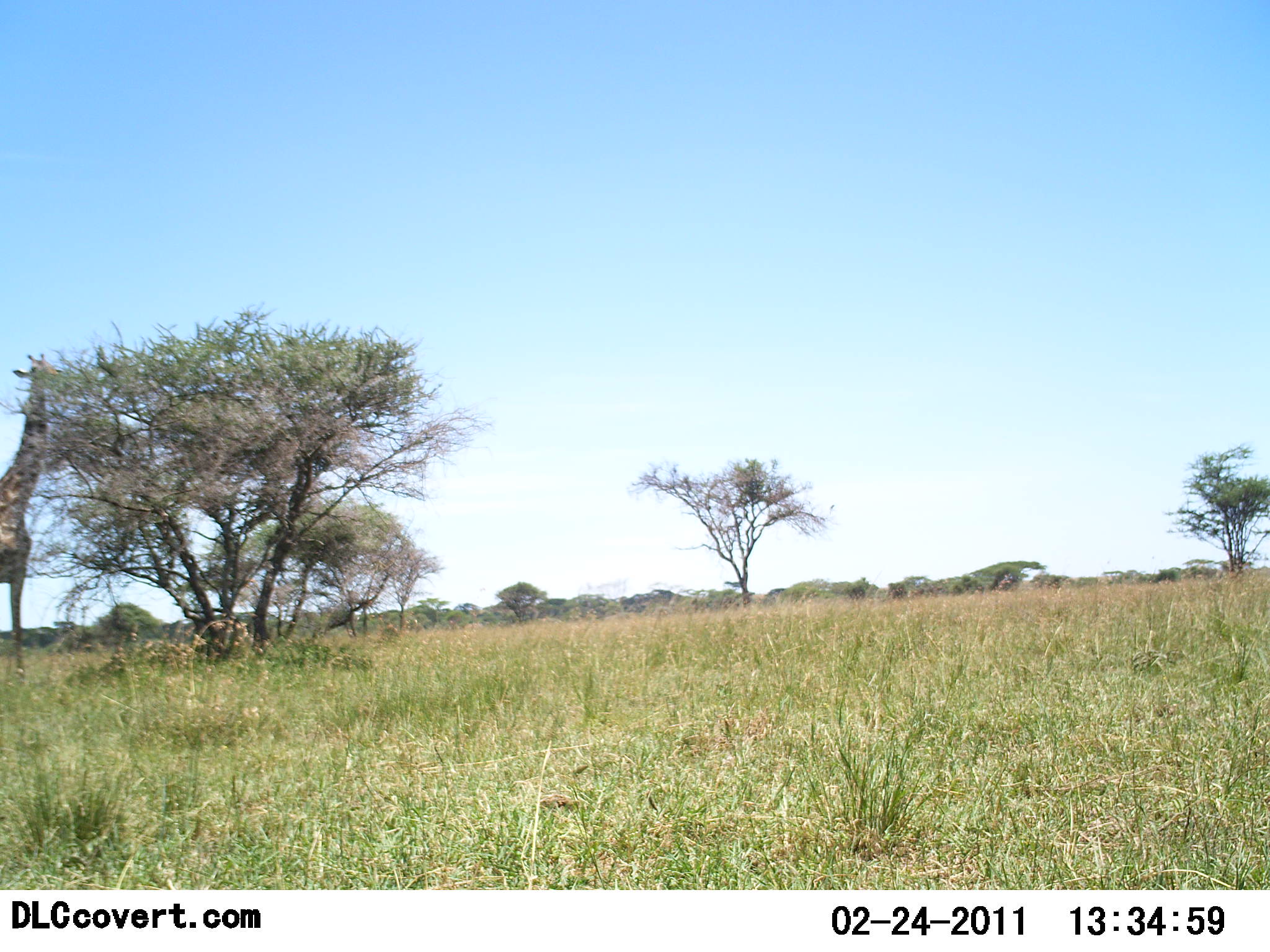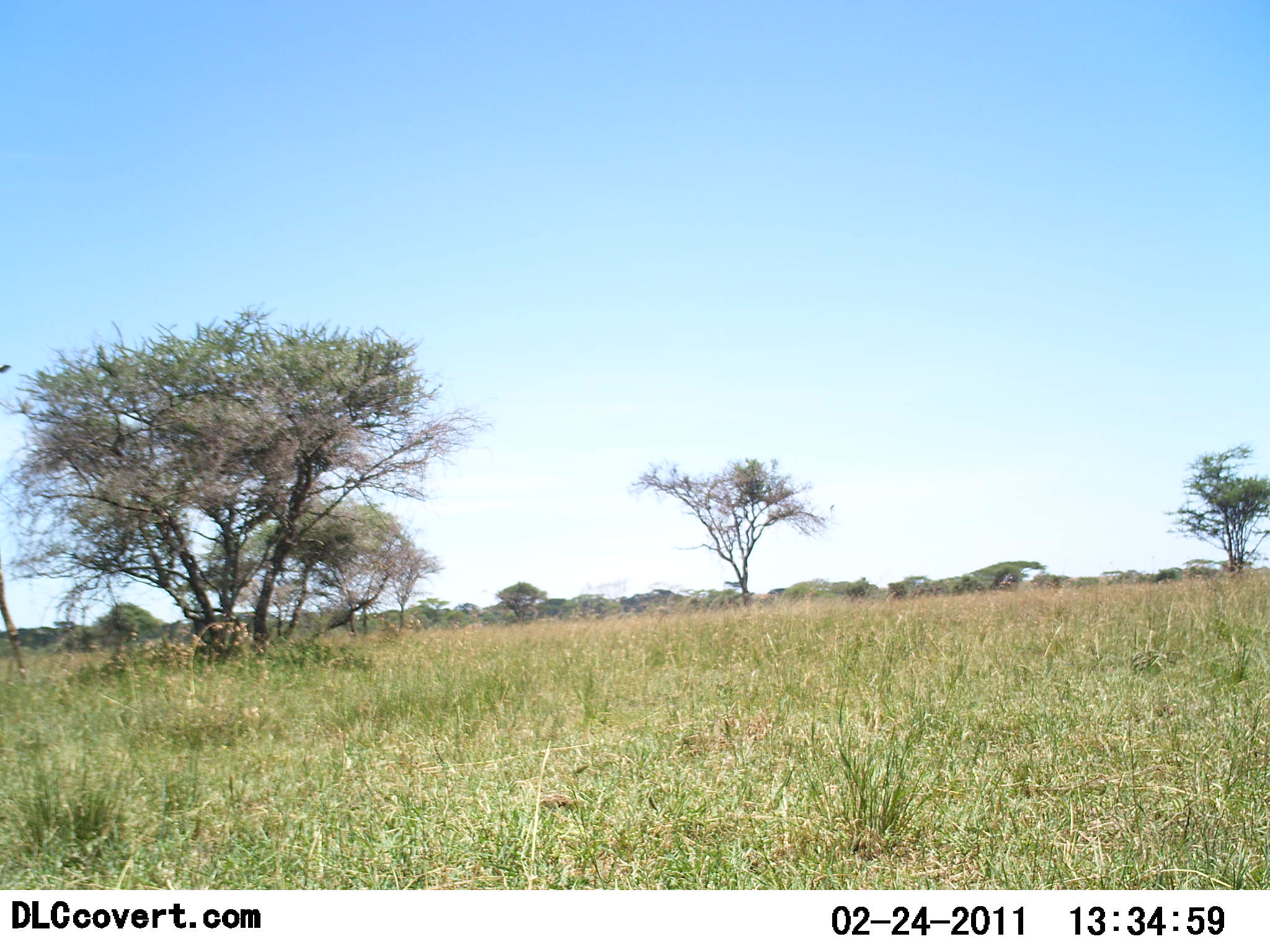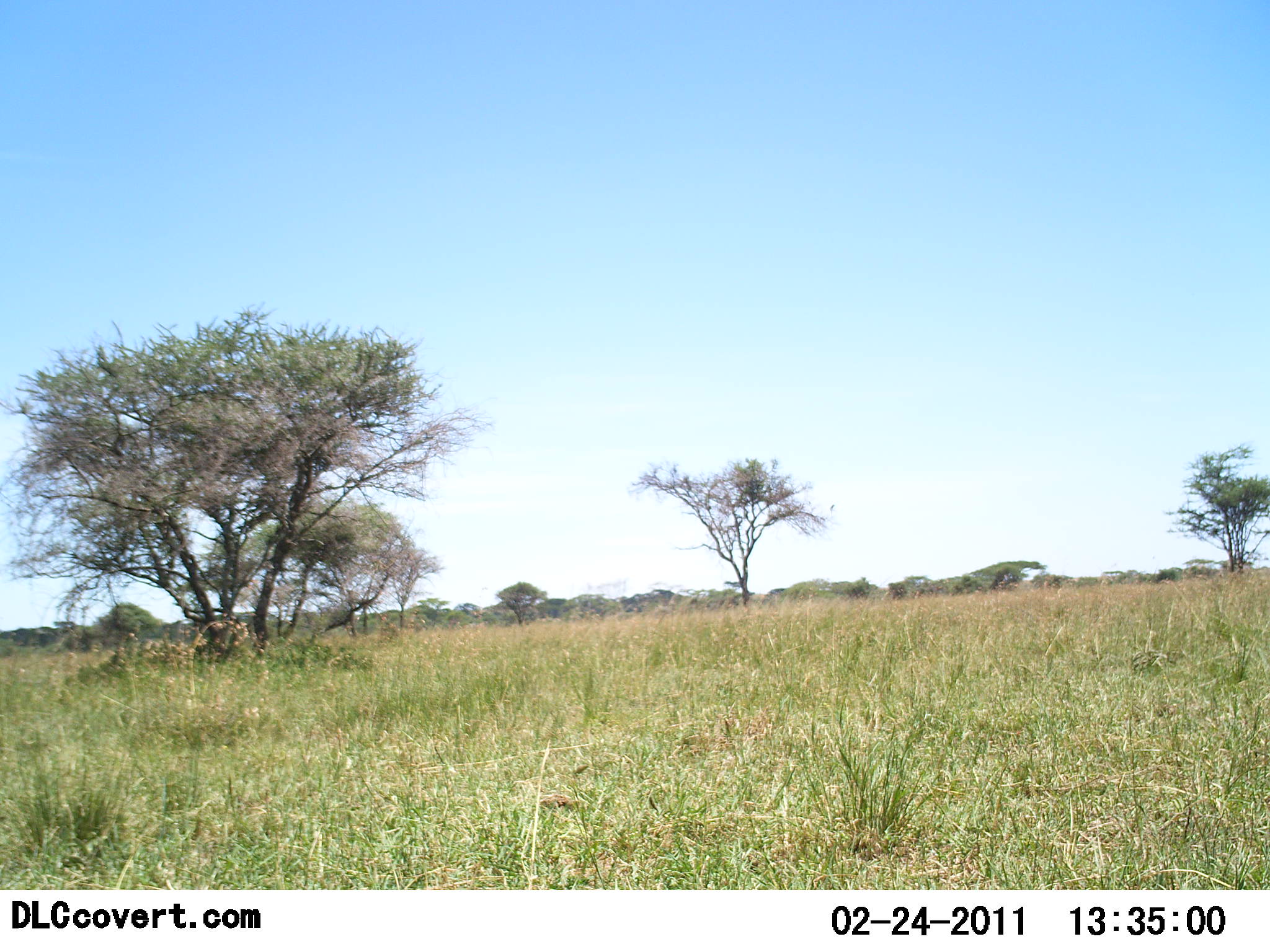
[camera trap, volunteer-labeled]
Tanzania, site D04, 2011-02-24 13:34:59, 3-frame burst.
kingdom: Animalia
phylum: Chordata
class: Mammalia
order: Artiodactyla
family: Giraffidae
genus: Giraffa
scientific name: Giraffa camelopardalis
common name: giraffe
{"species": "giraffe (Giraffa camelopardalis)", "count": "1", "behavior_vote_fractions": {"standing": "0%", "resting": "0%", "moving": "30%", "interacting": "0%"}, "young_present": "0%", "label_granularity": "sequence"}